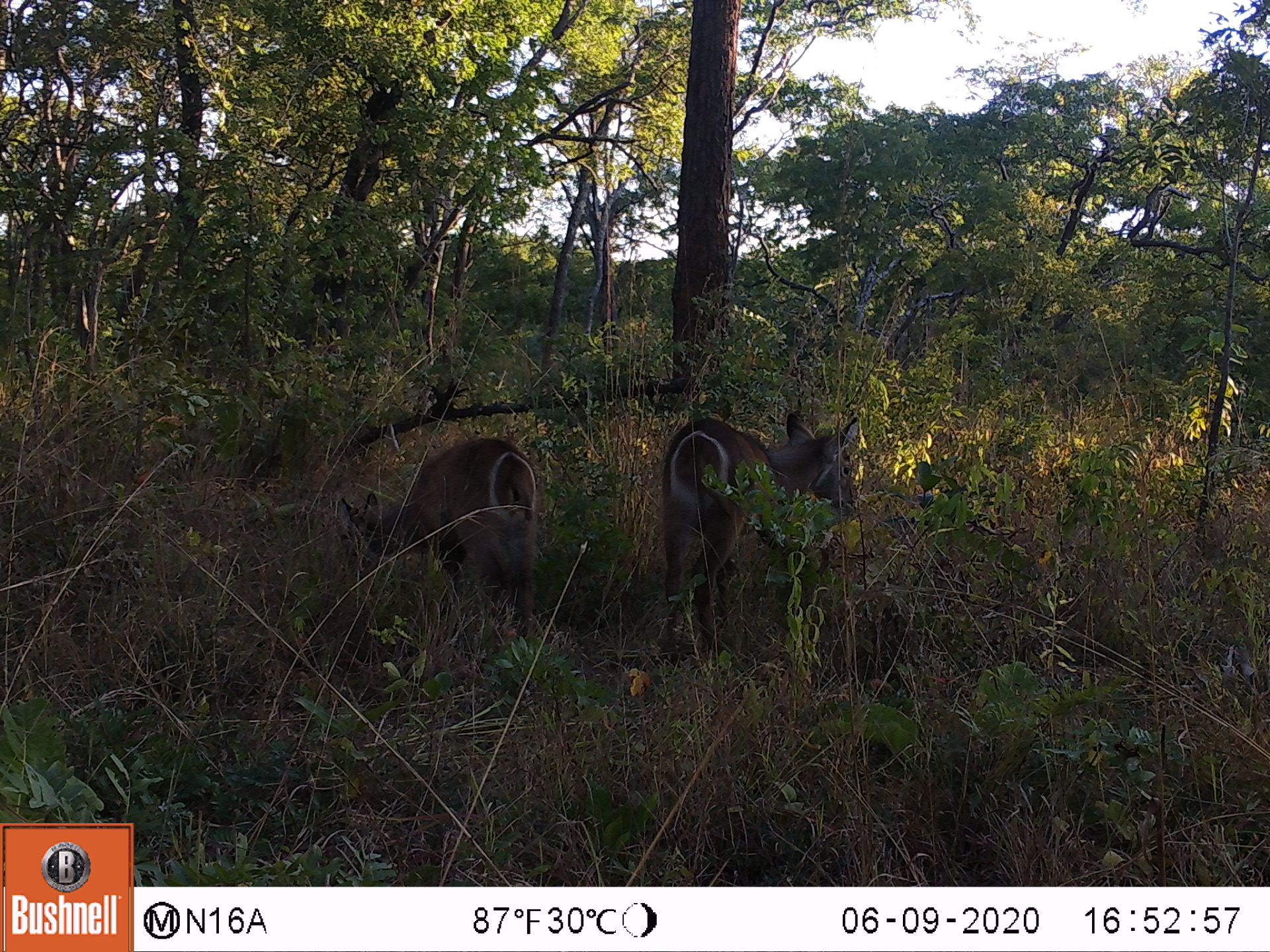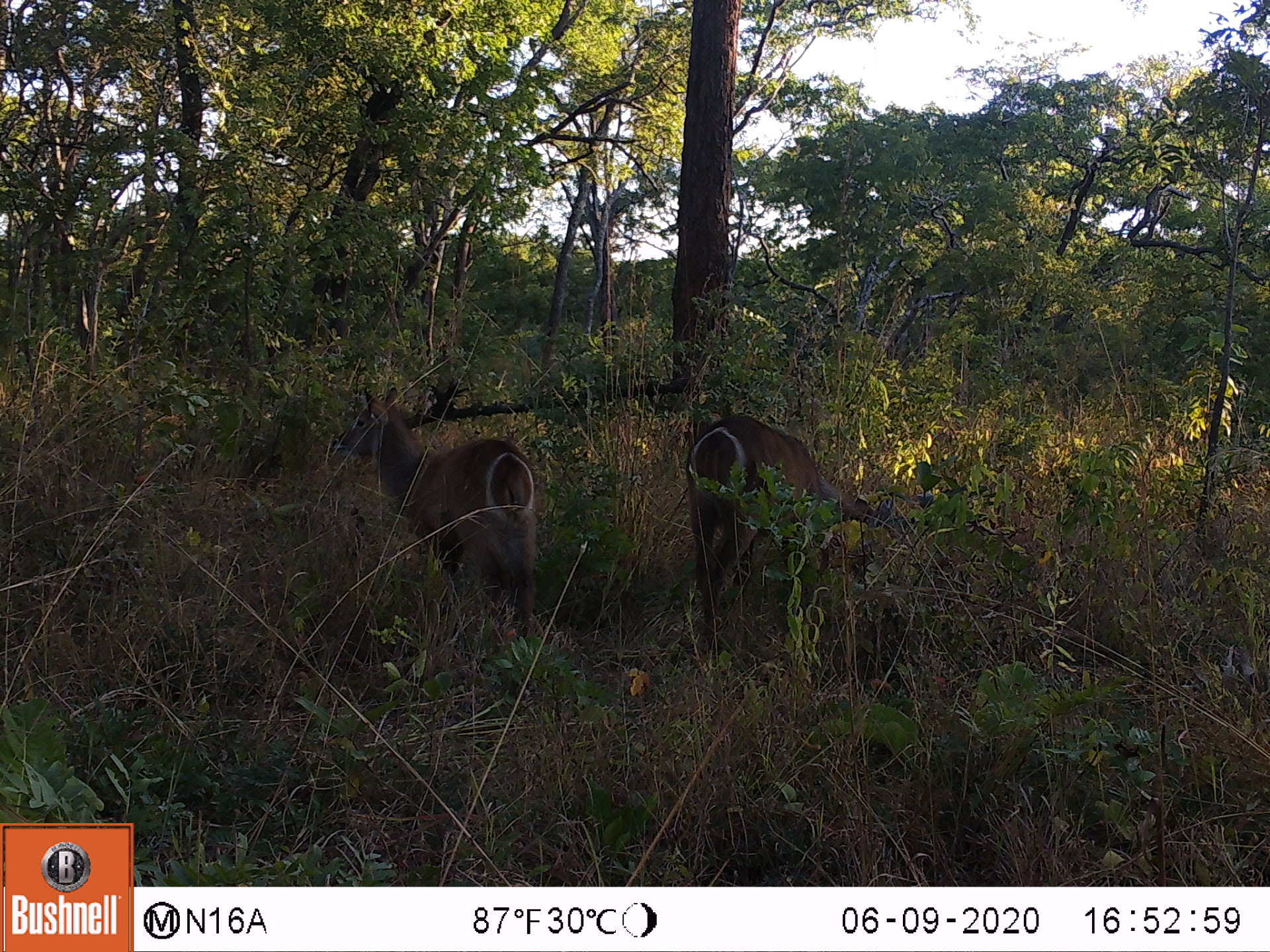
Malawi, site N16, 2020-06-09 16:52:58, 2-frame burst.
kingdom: Animalia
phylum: Chordata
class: Mammalia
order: Artiodactyla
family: Bovidae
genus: Kobus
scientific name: Kobus ellipsiprymnus ellipsiprymnus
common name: common waterbuck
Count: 2.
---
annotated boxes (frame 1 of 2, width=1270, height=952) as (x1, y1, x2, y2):
common waterbuck: (656, 409, 862, 665); (337, 431, 533, 651)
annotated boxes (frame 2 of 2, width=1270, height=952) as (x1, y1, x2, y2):
common waterbuck: (344, 387, 533, 645); (678, 412, 878, 641)